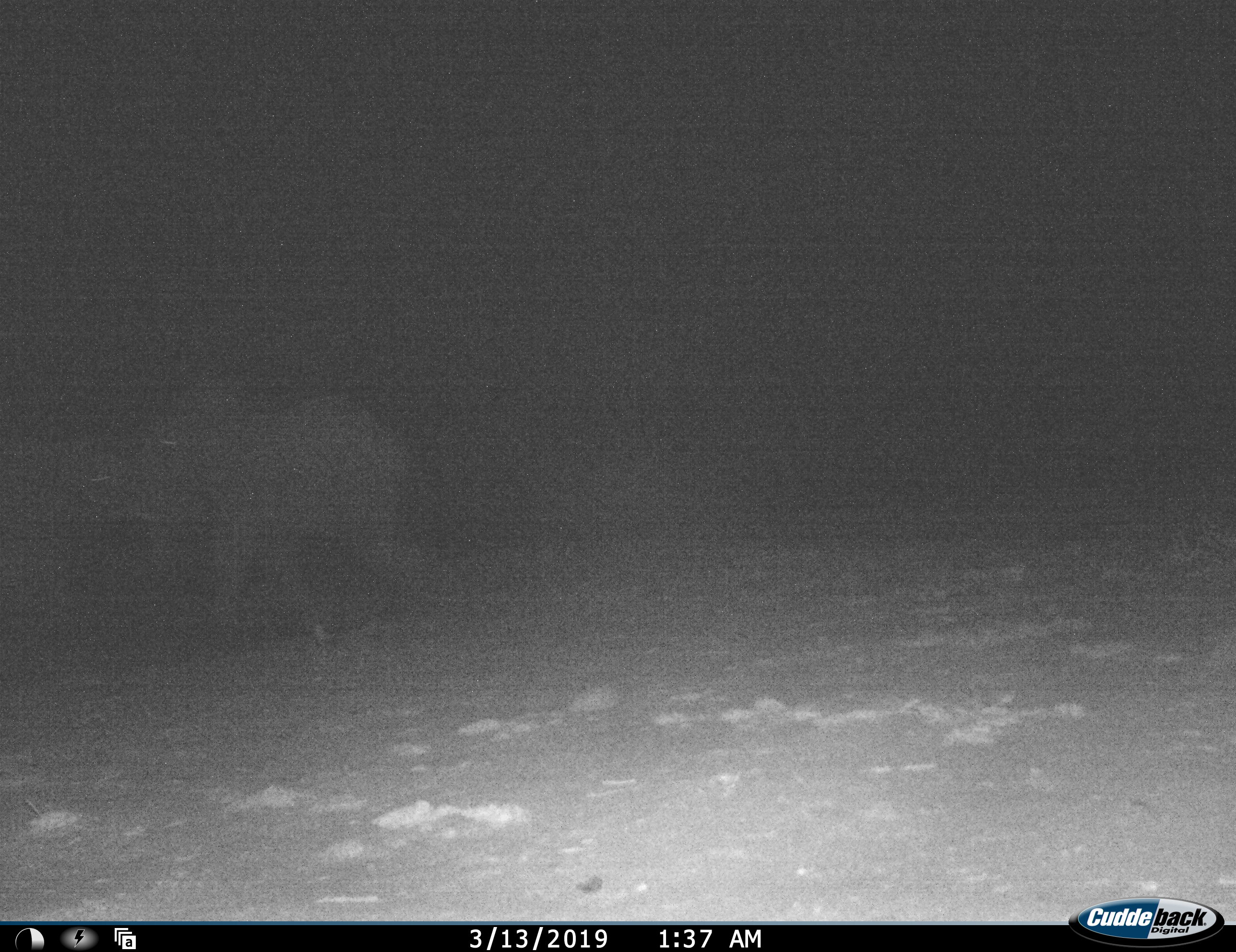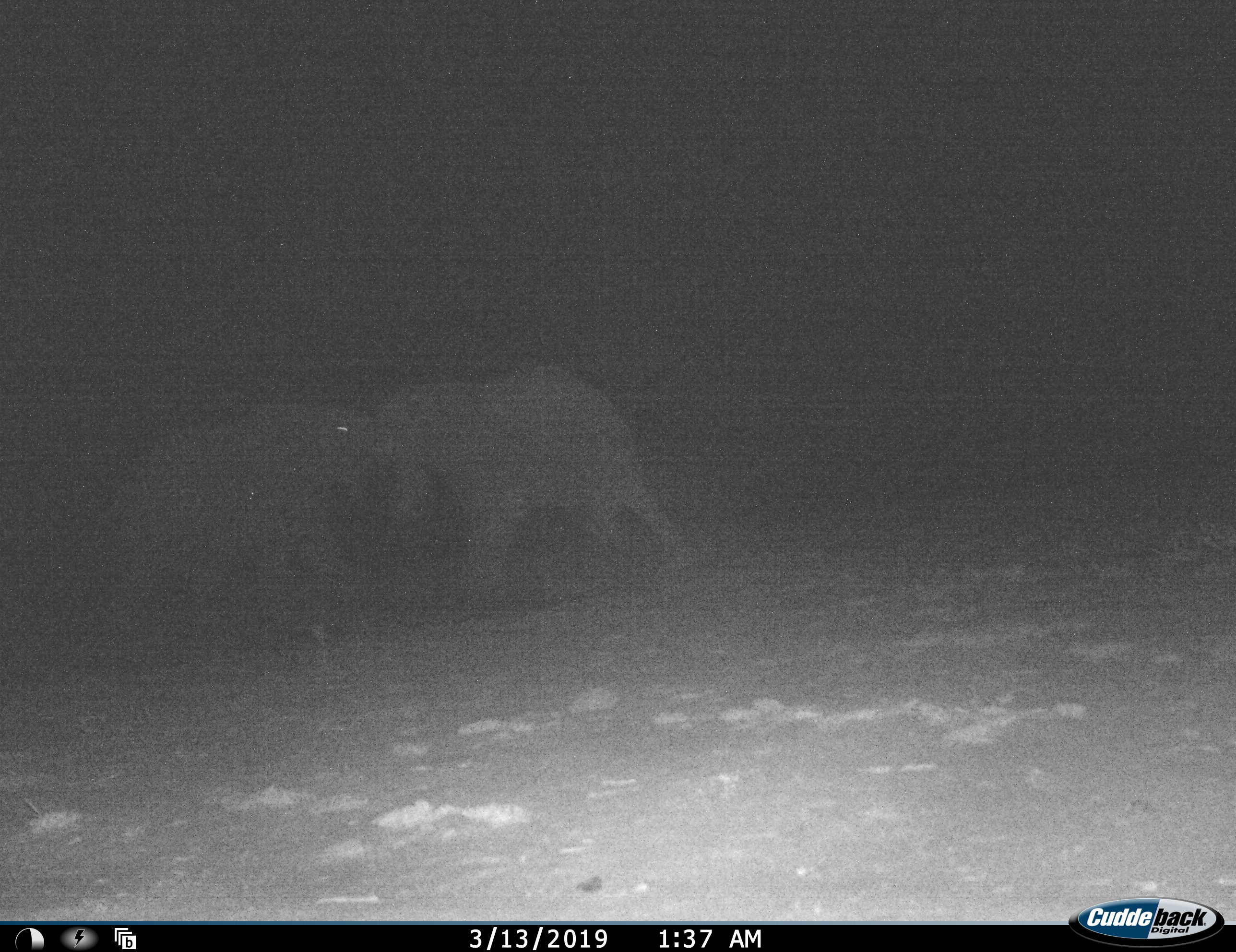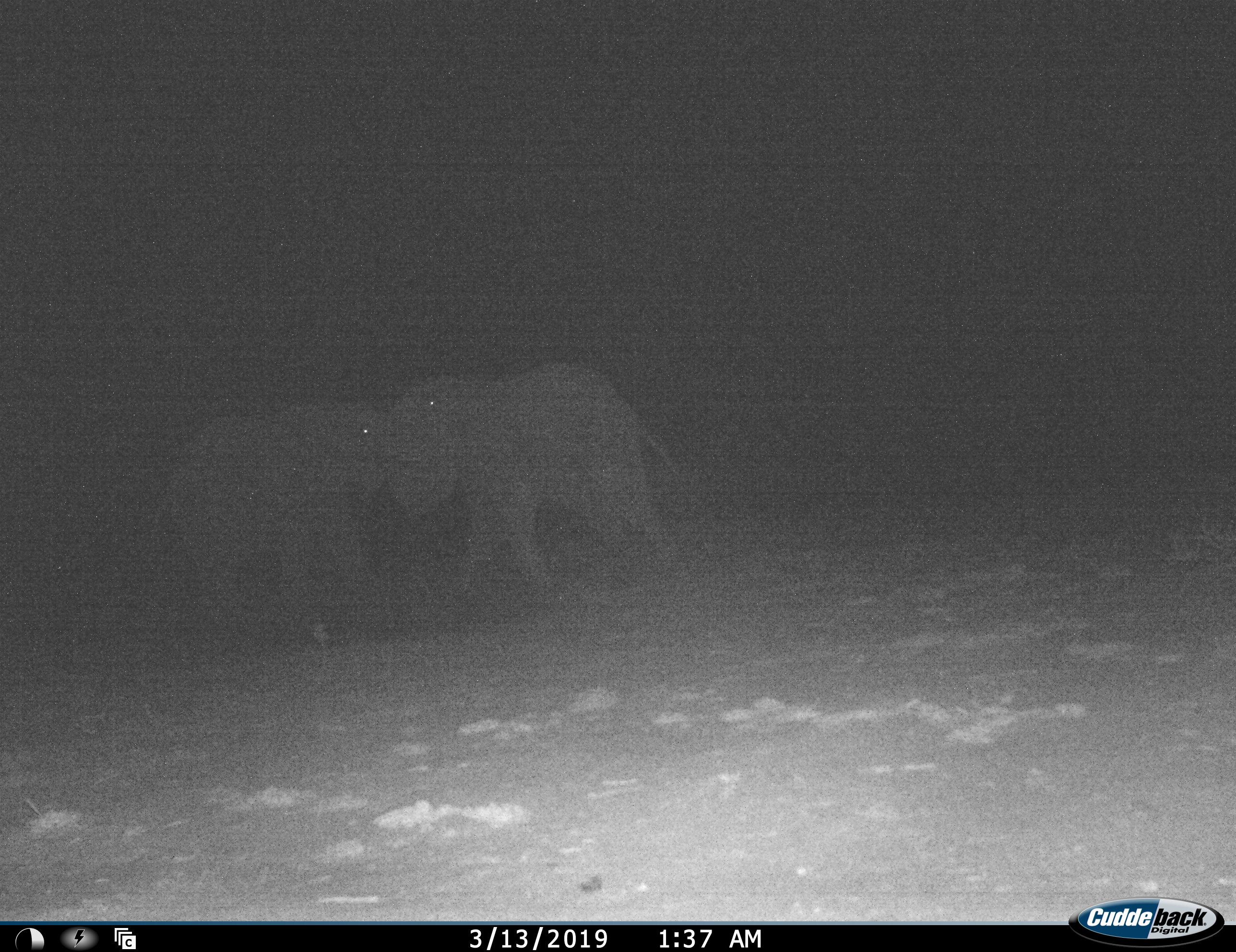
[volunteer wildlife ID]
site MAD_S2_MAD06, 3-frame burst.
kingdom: Animalia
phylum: Chordata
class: Mammalia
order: Proboscidea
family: Elephantidae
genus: Loxodonta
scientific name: Loxodonta africana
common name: african bush elephant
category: elephant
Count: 2.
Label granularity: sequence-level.